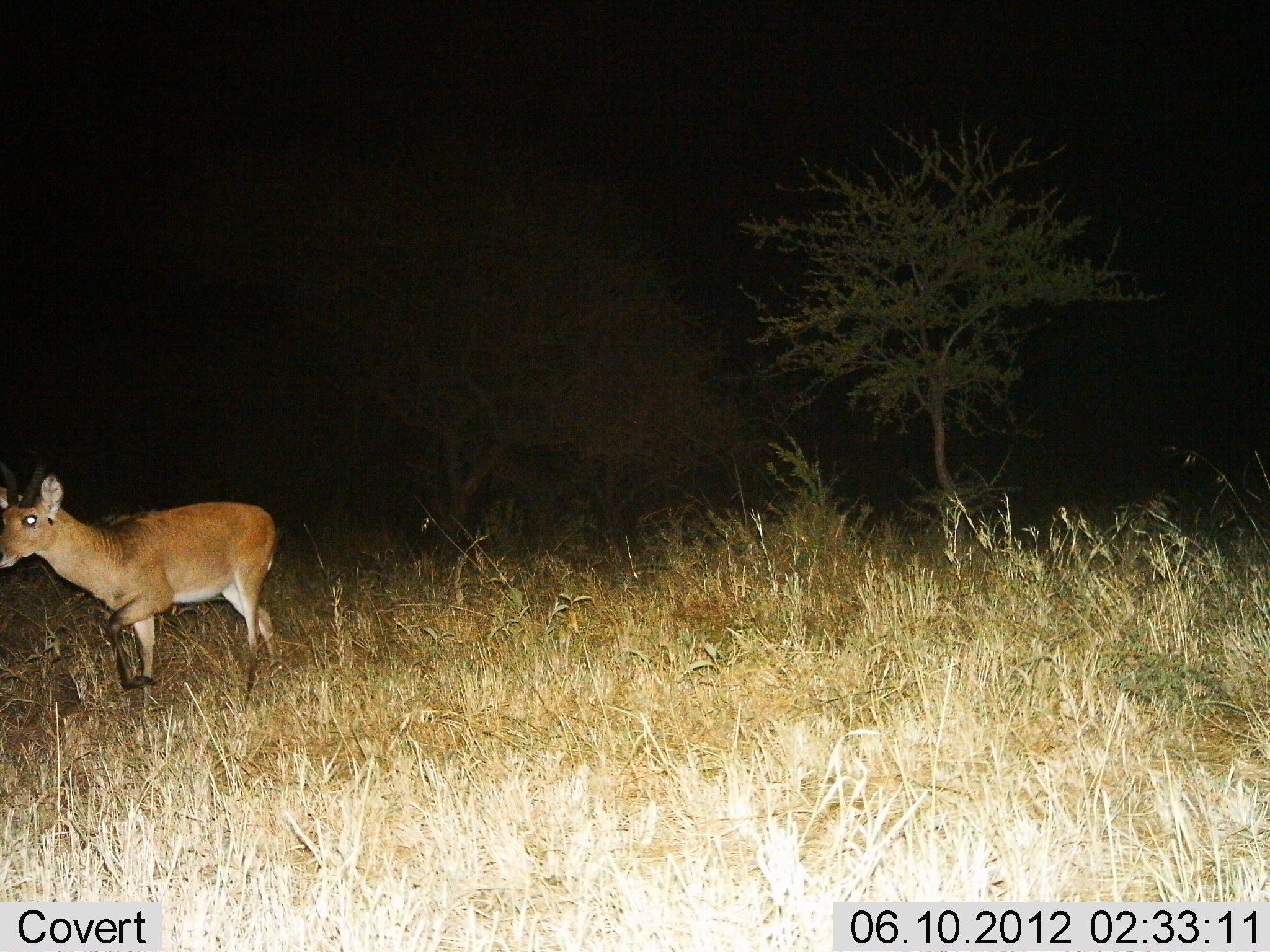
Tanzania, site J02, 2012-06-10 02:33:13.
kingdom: Animalia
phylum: Chordata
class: Mammalia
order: Artiodactyla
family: Bovidae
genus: Redunca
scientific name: Redunca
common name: reedbuck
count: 1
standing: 40%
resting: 0%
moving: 60%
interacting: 0%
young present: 0%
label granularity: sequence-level